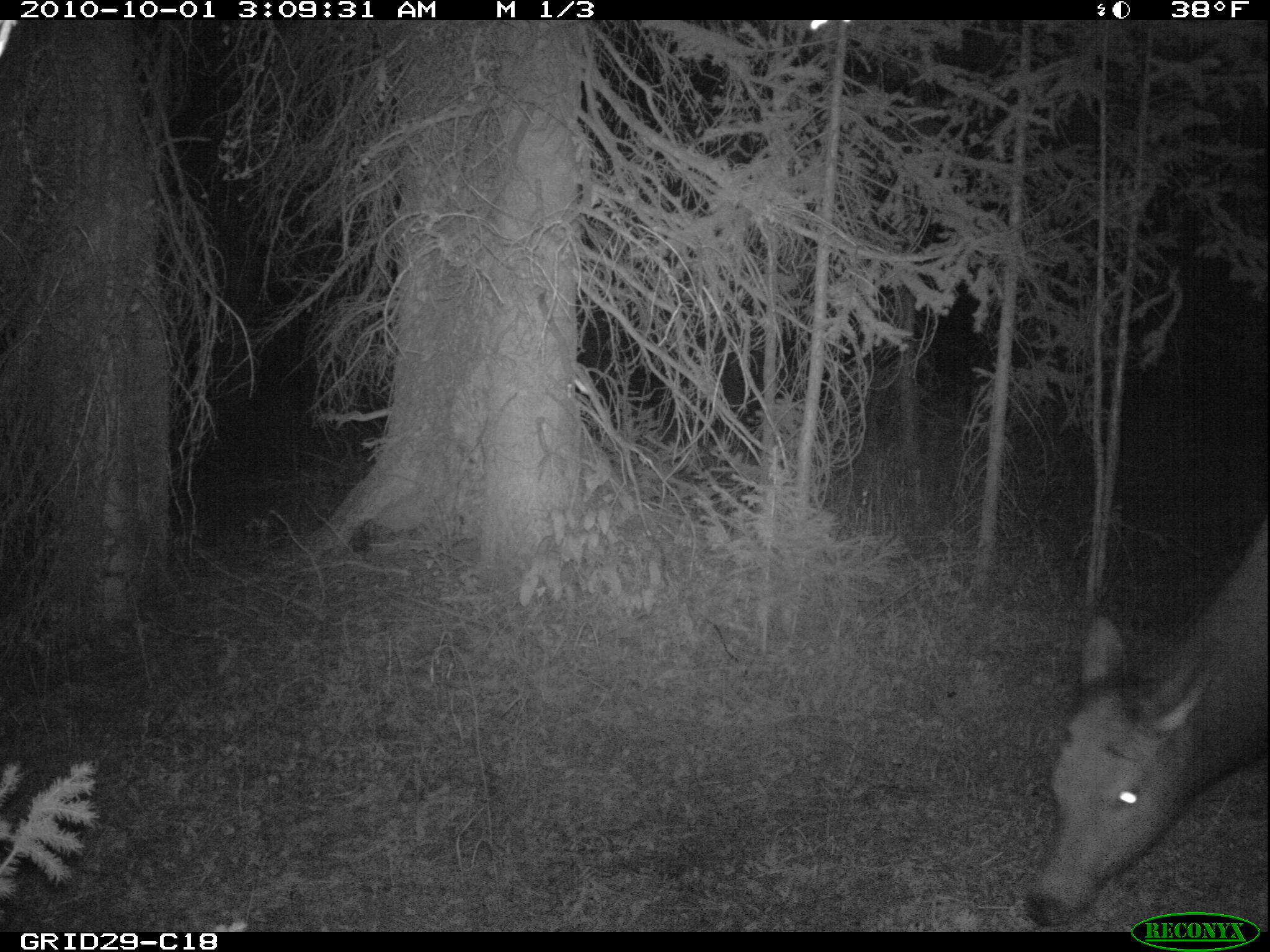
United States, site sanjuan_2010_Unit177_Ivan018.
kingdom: Animalia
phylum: Chordata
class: Mammalia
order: Artiodactyla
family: Cervidae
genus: Cervus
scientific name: Cervus elaphus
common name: red deer